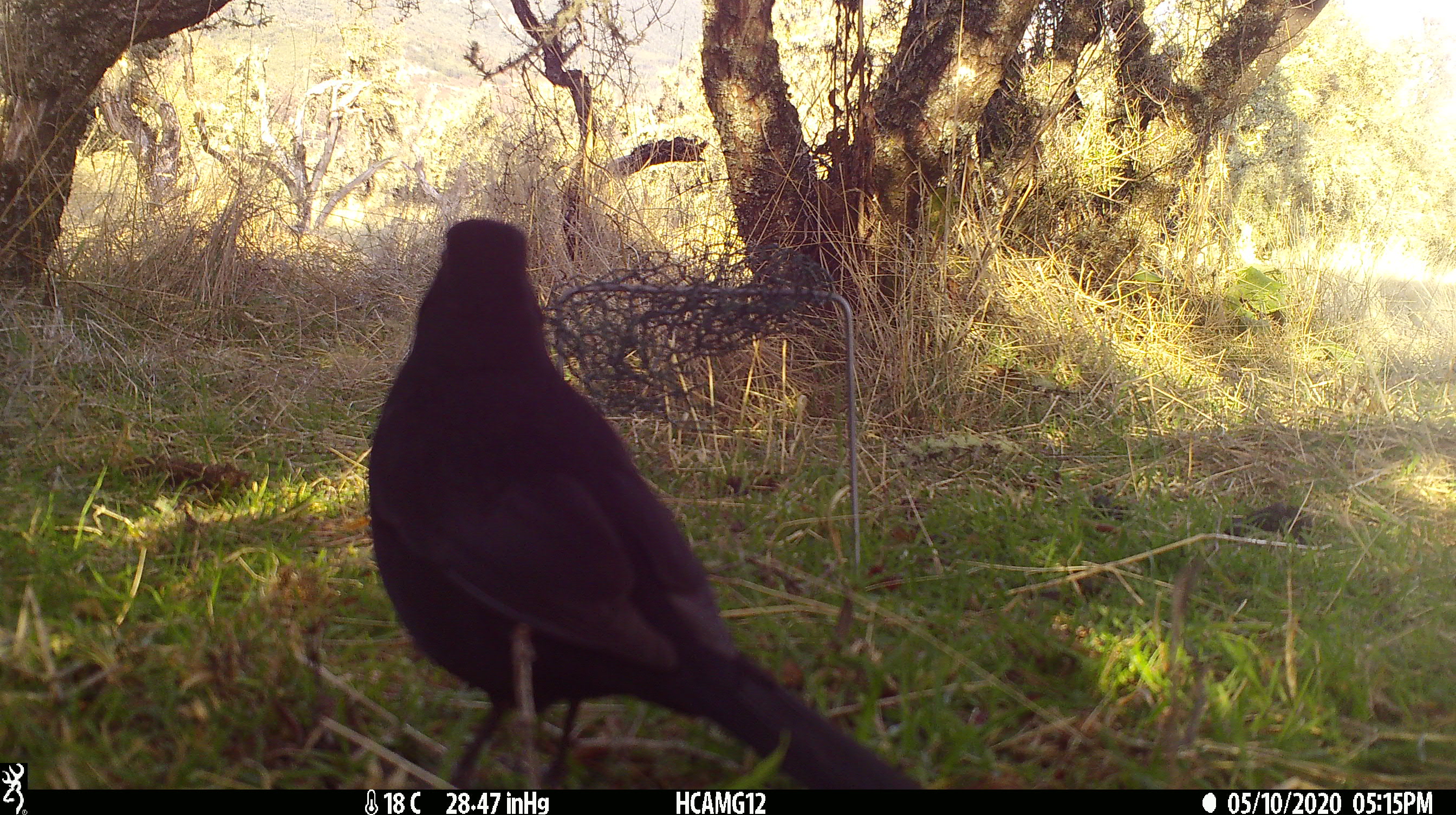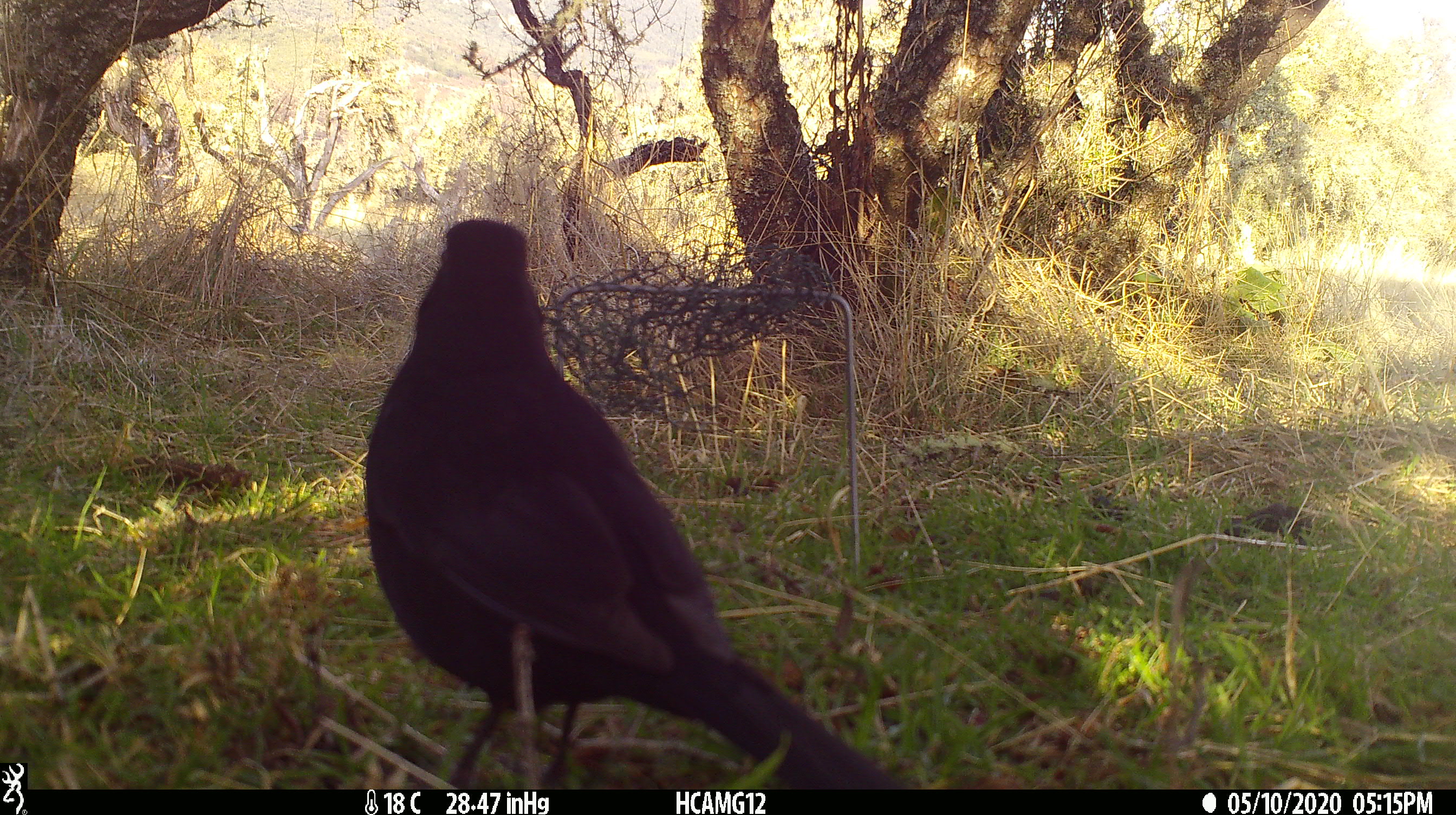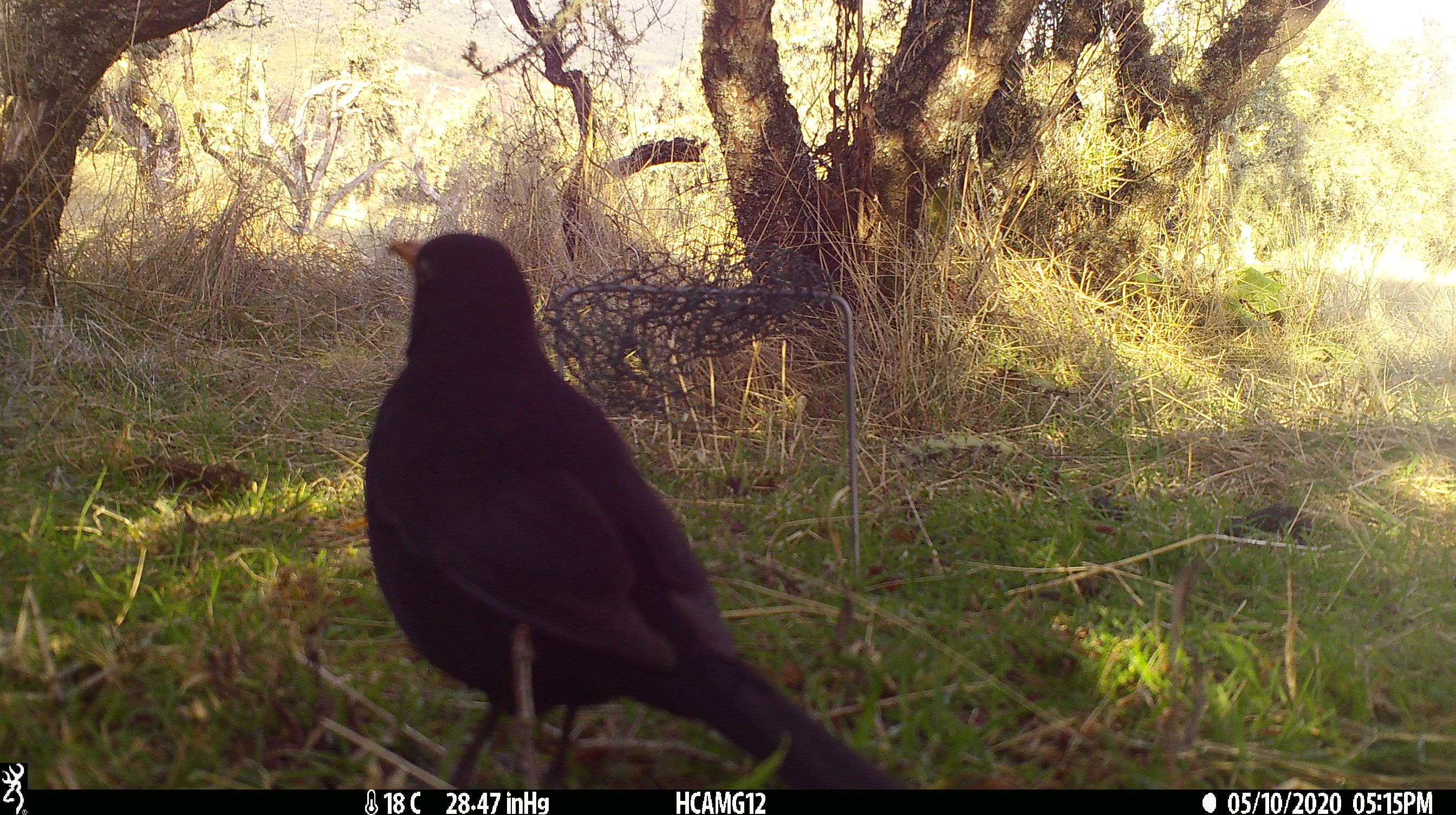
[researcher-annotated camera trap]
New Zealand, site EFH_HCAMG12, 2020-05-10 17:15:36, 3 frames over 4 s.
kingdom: Animalia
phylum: Chordata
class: Aves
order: Passeriformes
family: Turdidae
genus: Turdus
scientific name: Turdus merula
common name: eurasian blackbird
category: blackbird